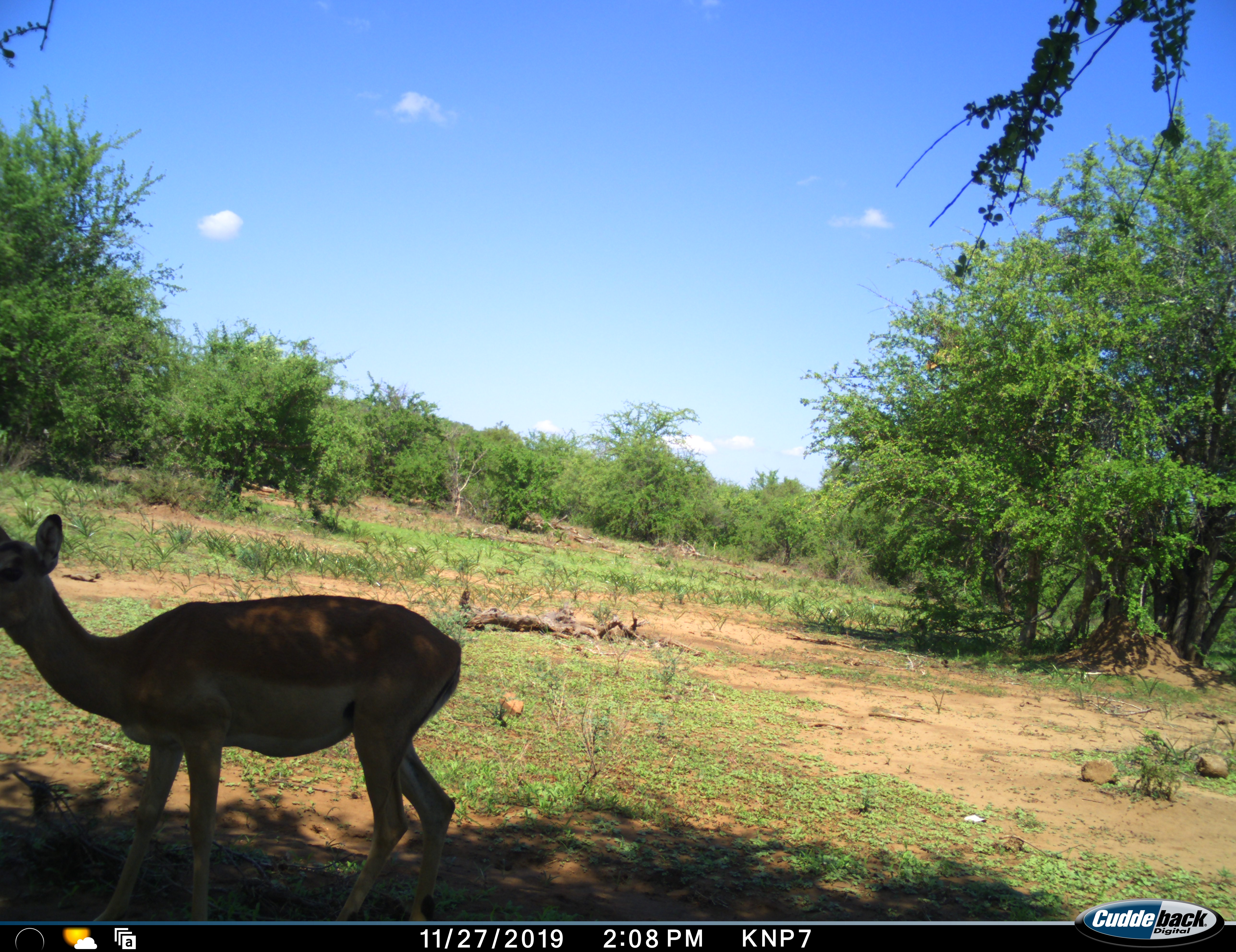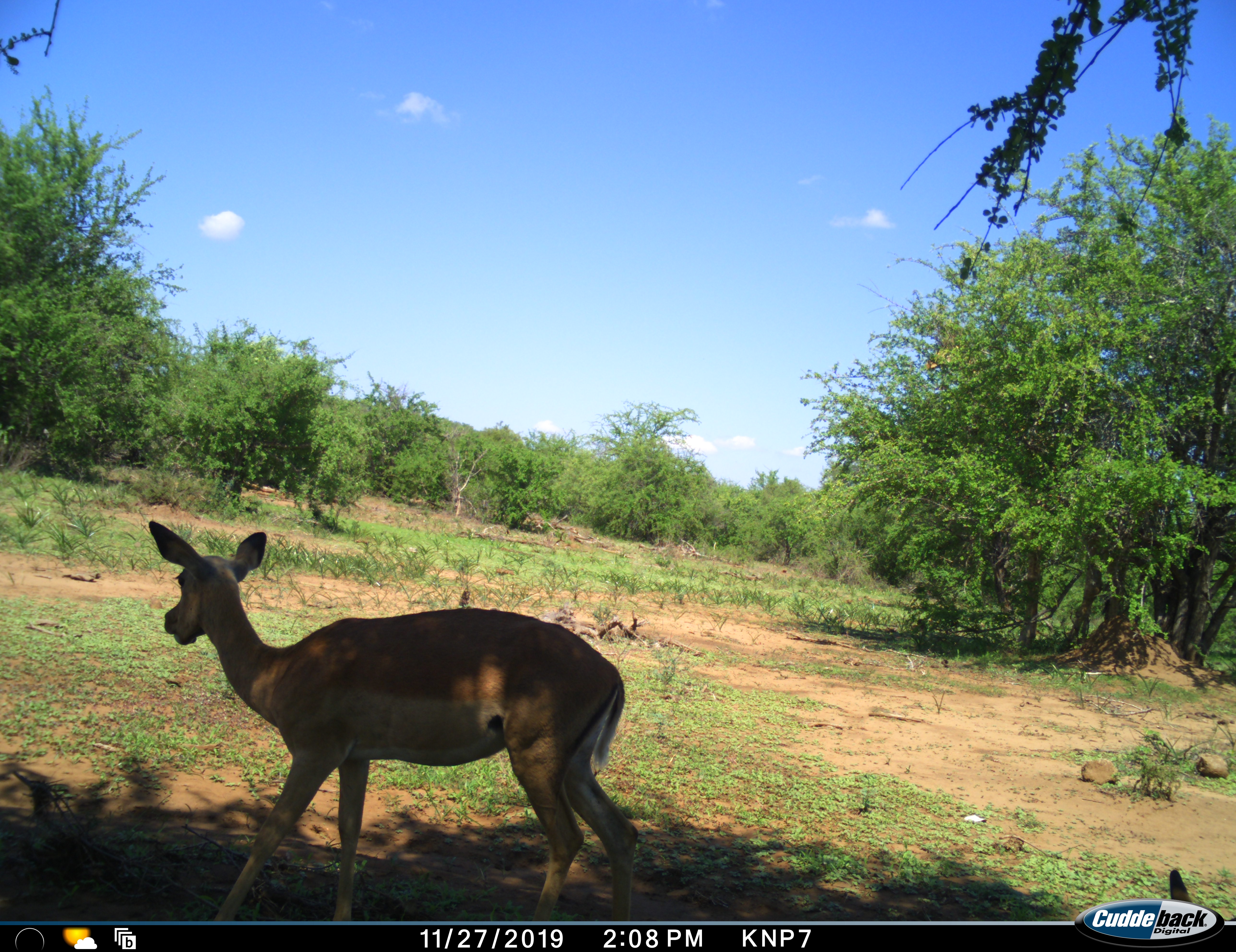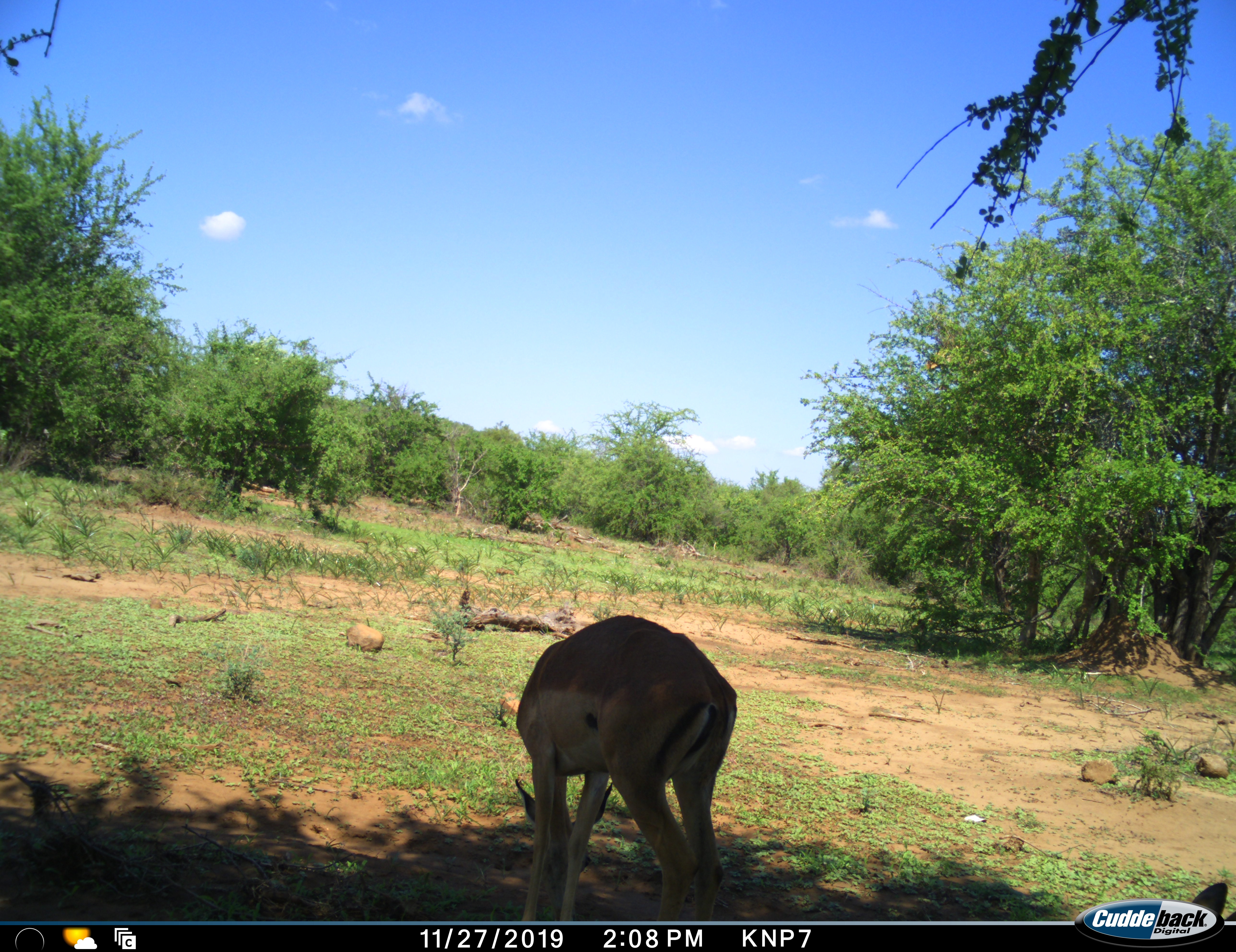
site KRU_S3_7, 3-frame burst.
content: unidentified animal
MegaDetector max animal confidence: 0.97